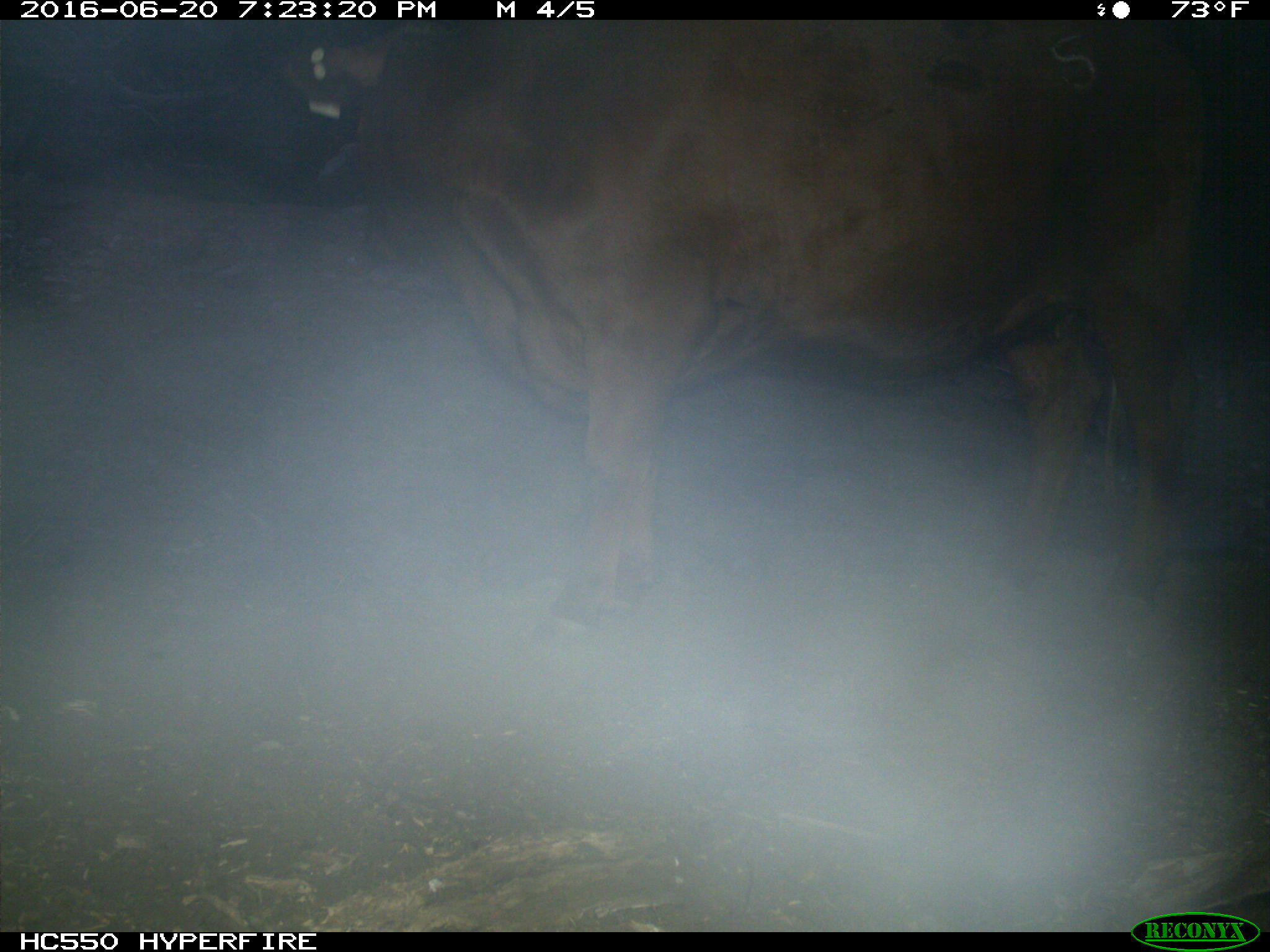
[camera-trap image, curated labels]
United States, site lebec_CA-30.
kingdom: Animalia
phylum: Chordata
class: Mammalia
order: Artiodactyla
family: Bovidae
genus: Bos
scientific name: Bos taurus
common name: domestic cow